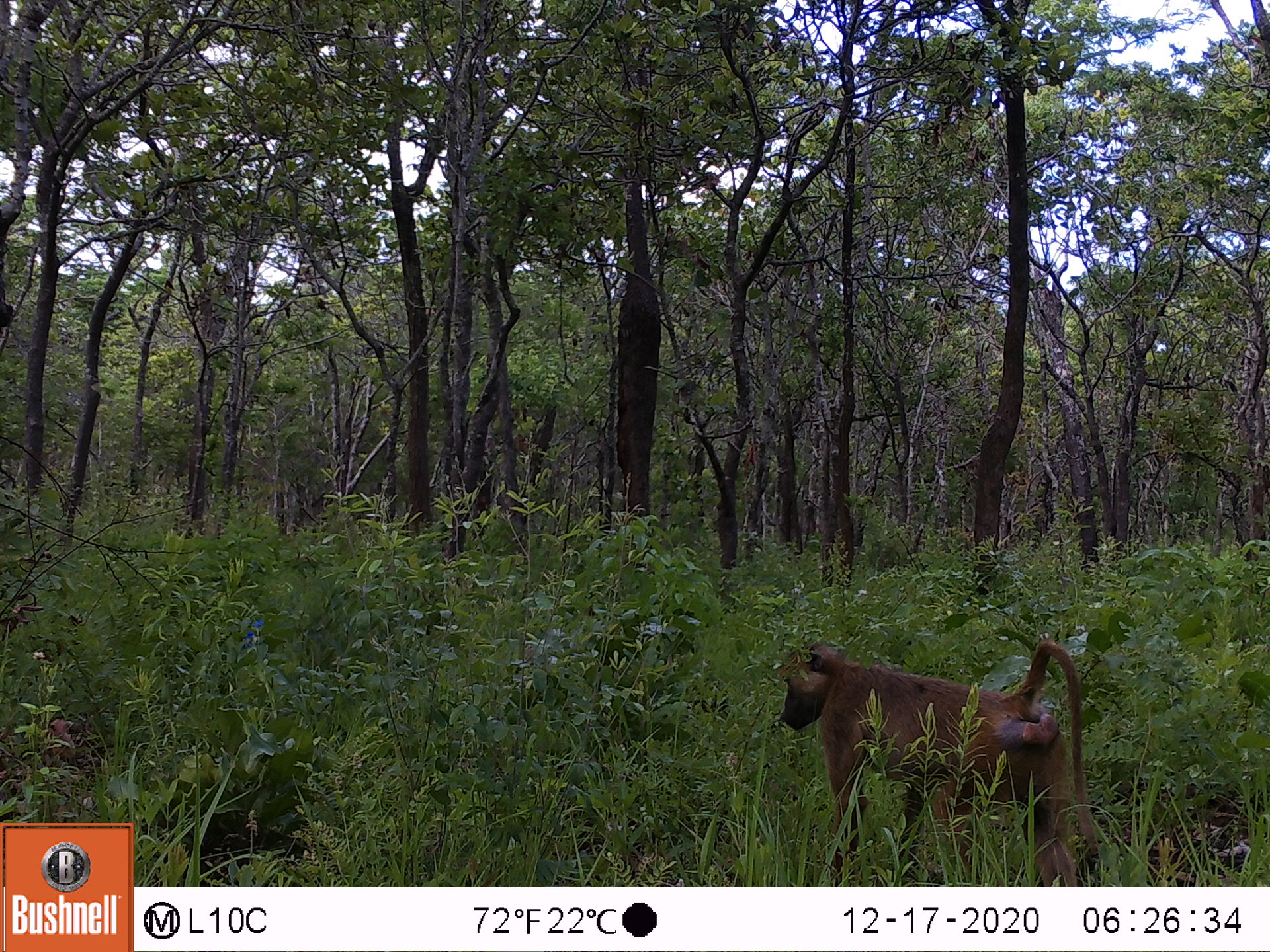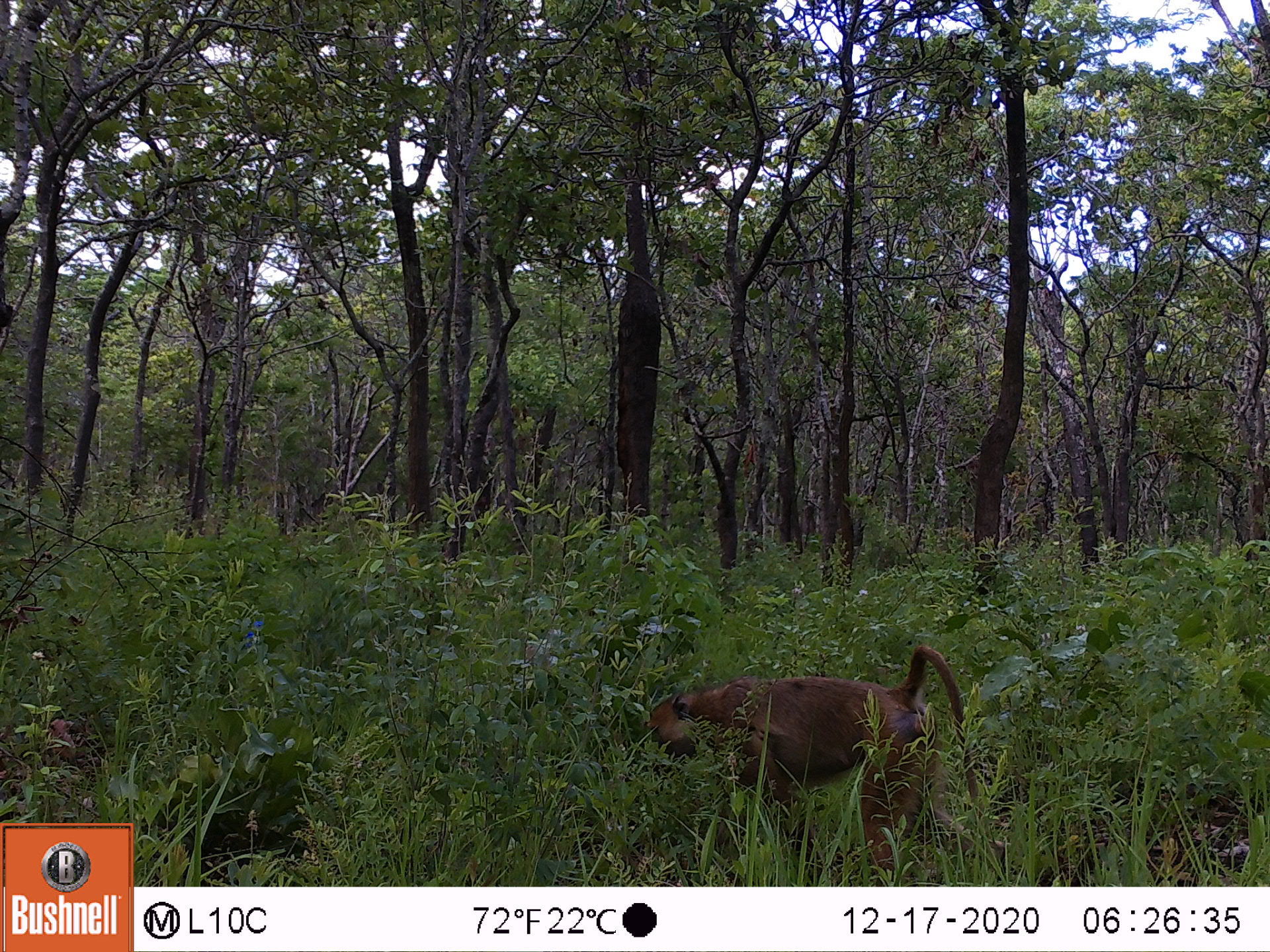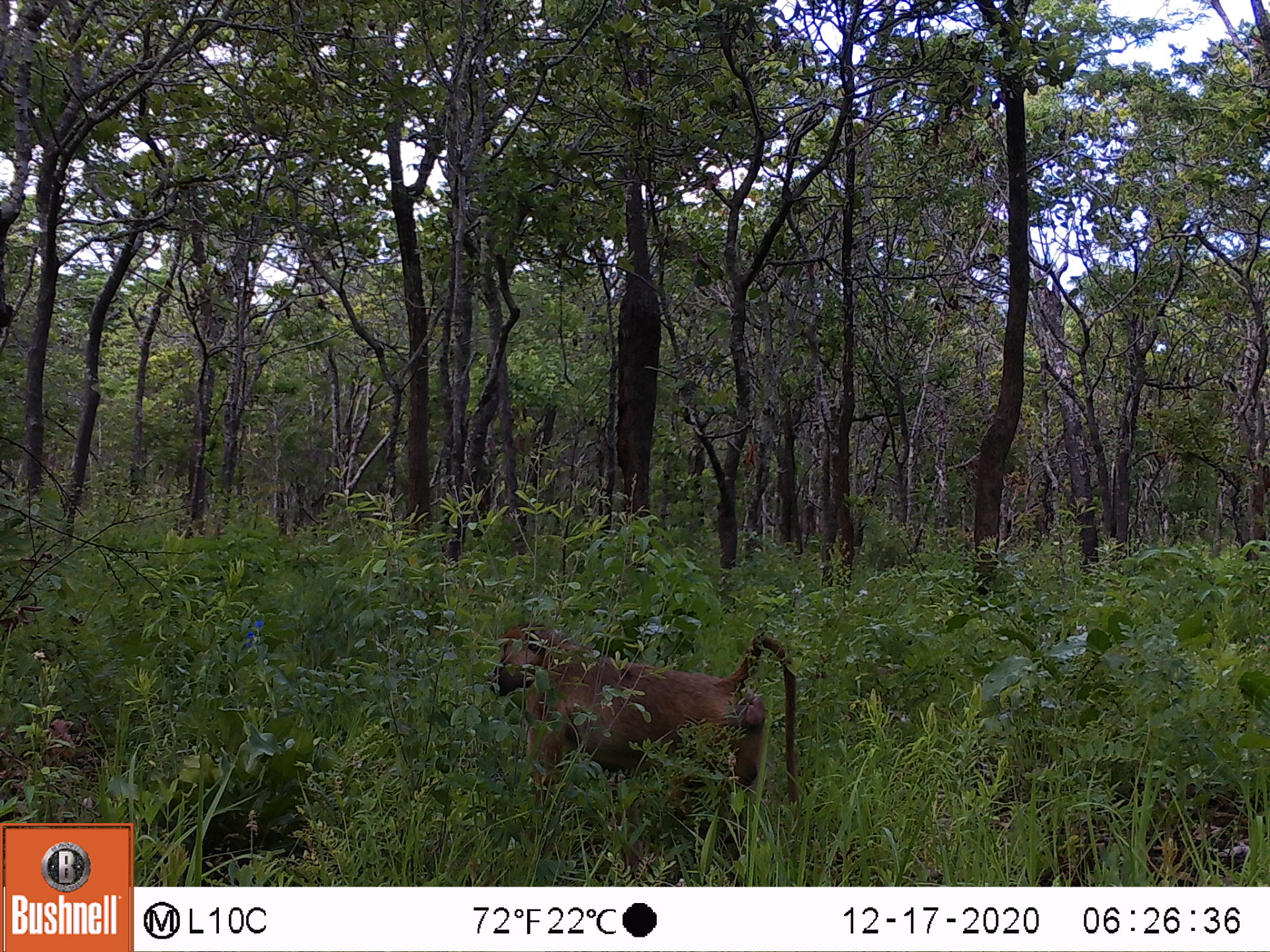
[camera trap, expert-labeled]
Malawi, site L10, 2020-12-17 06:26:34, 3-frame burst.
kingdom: Animalia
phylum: Chordata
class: Mammalia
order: Primates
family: Cercopithecidae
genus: Papio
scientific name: Papio cynocephalus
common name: yellow baboon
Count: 1.